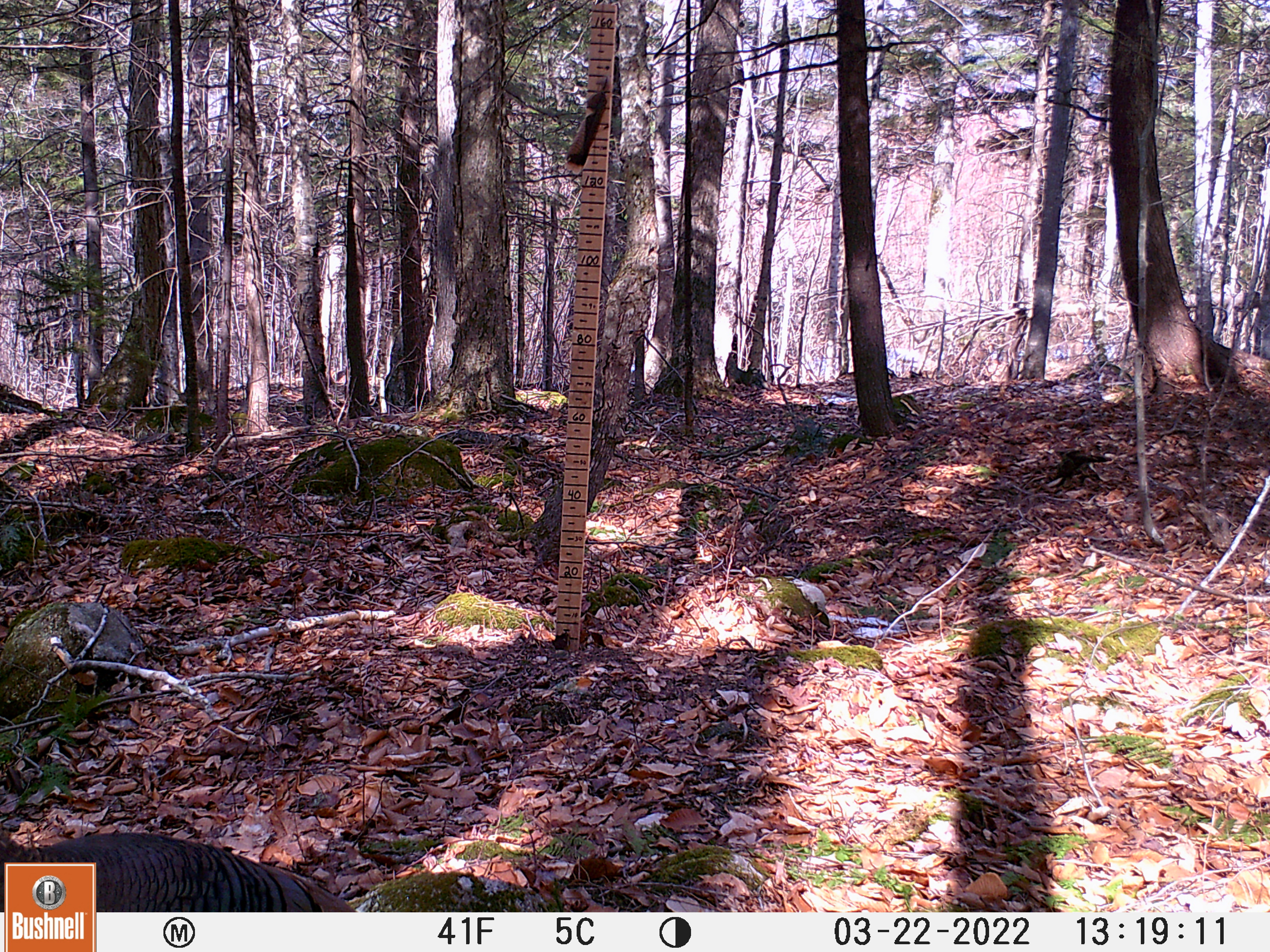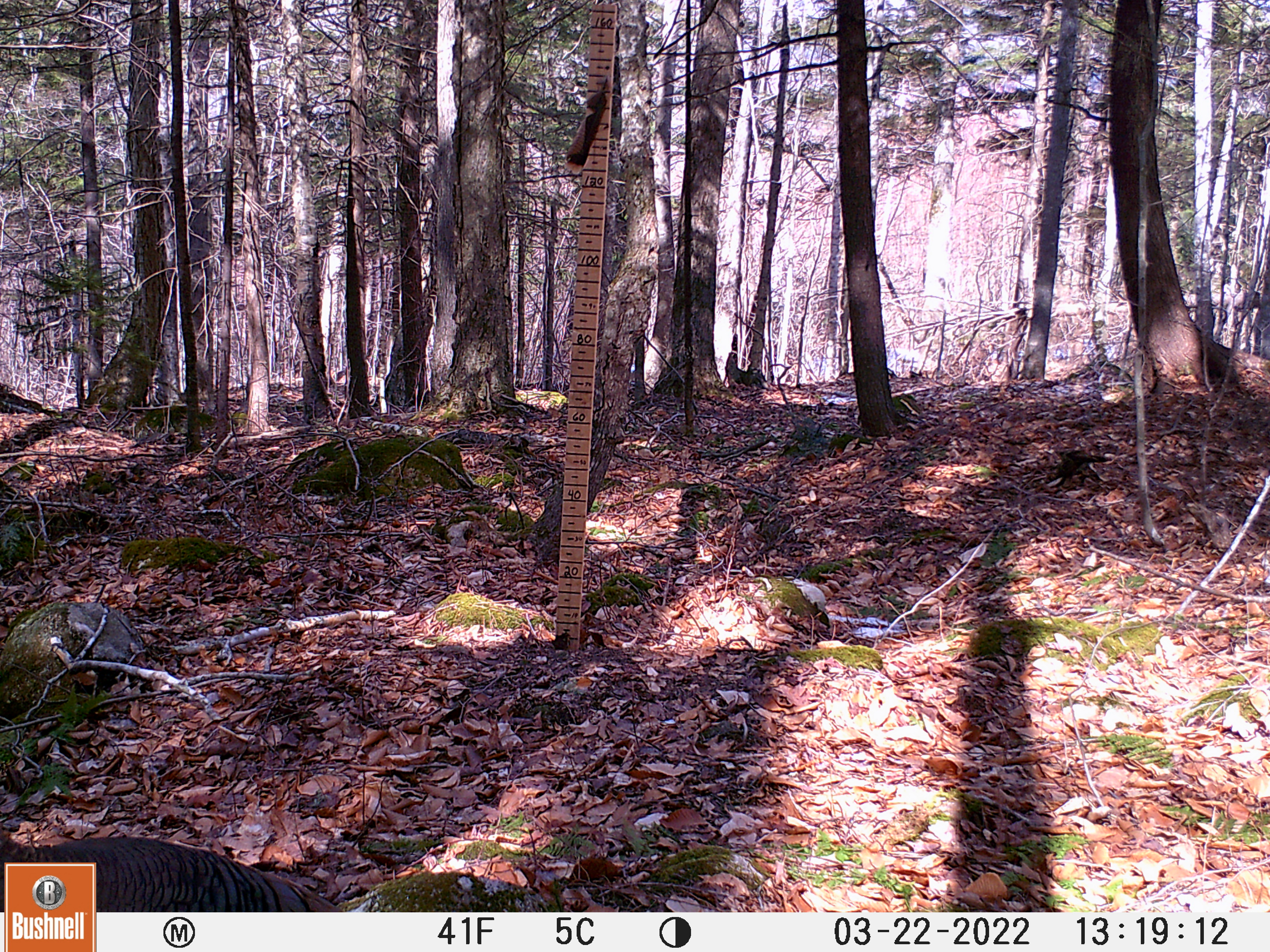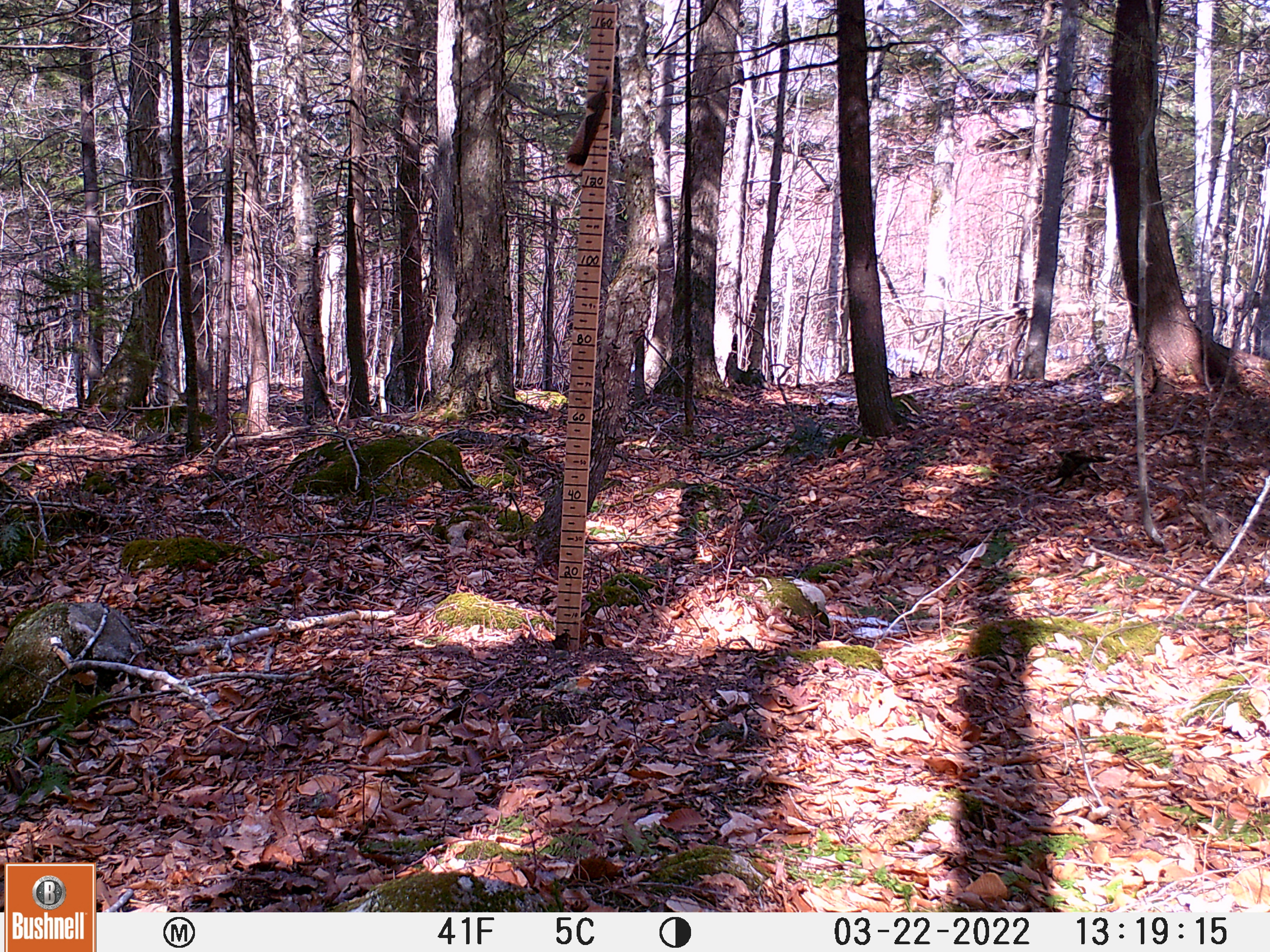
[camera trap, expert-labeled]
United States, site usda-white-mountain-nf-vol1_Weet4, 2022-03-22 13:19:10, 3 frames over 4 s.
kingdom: Animalia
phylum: Chordata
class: Aves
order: Galliformes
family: Phasianidae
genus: Meleagris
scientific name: Meleagris gallopavo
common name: wild turkey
Wild turkey (Meleagris gallopavo).